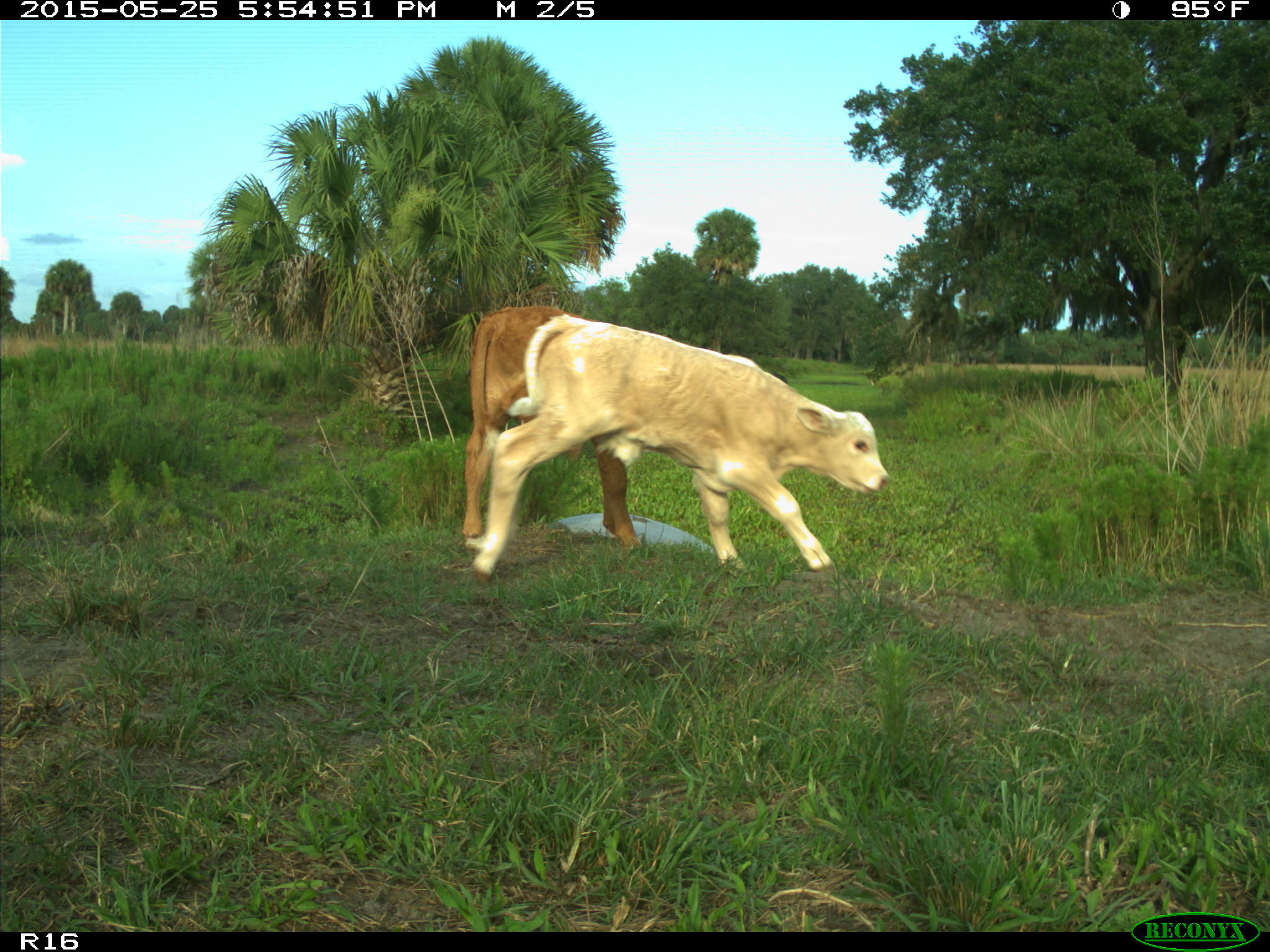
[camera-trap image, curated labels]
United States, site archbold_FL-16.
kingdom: Animalia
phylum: Chordata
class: Mammalia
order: Artiodactyla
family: Bovidae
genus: Bos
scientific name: Bos taurus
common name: domestic cow